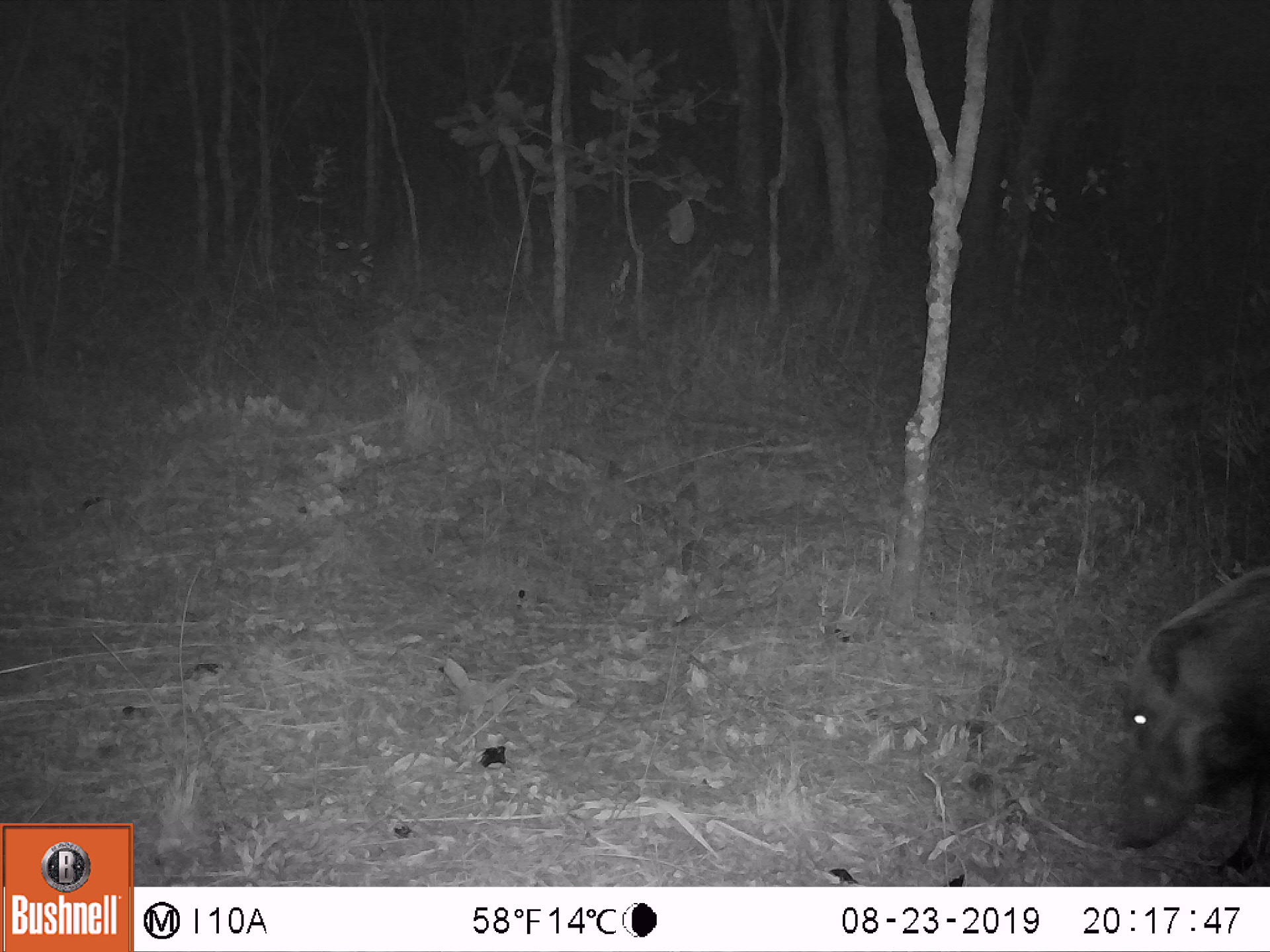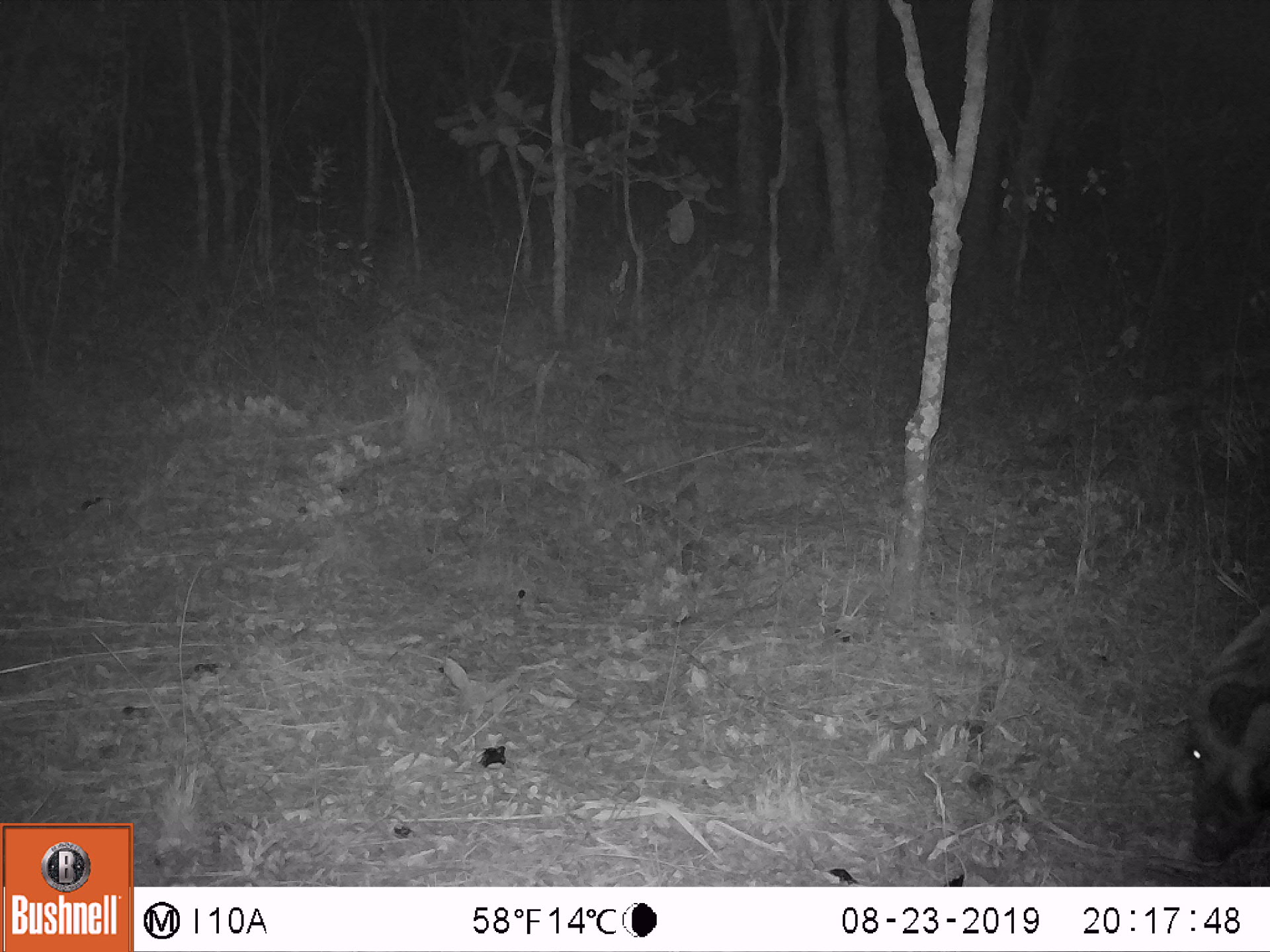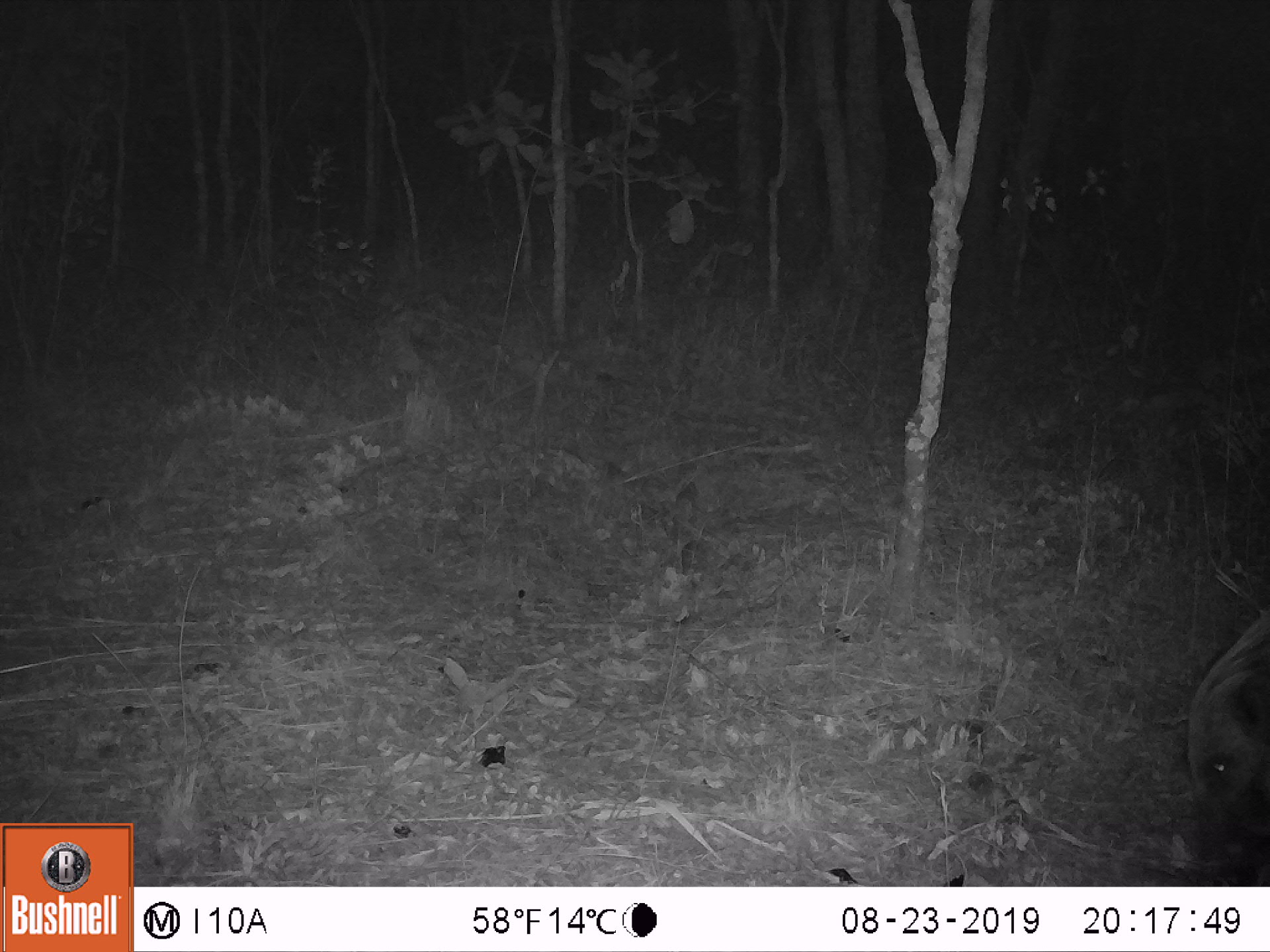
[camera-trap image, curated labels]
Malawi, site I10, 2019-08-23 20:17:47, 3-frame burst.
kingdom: Animalia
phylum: Chordata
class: Mammalia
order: Artiodactyla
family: Suidae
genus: Potamochoerus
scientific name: Potamochoerus larvatus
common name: bushpig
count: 1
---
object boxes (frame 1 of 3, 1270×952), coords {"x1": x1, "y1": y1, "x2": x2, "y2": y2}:
bushpig: {"x1": 1103, "y1": 546, "x2": 1269, "y2": 882}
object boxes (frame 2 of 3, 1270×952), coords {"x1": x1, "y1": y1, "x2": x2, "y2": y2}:
bushpig: {"x1": 1151, "y1": 578, "x2": 1267, "y2": 872}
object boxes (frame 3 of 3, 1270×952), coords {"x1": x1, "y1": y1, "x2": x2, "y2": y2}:
bushpig: {"x1": 1161, "y1": 584, "x2": 1267, "y2": 883}